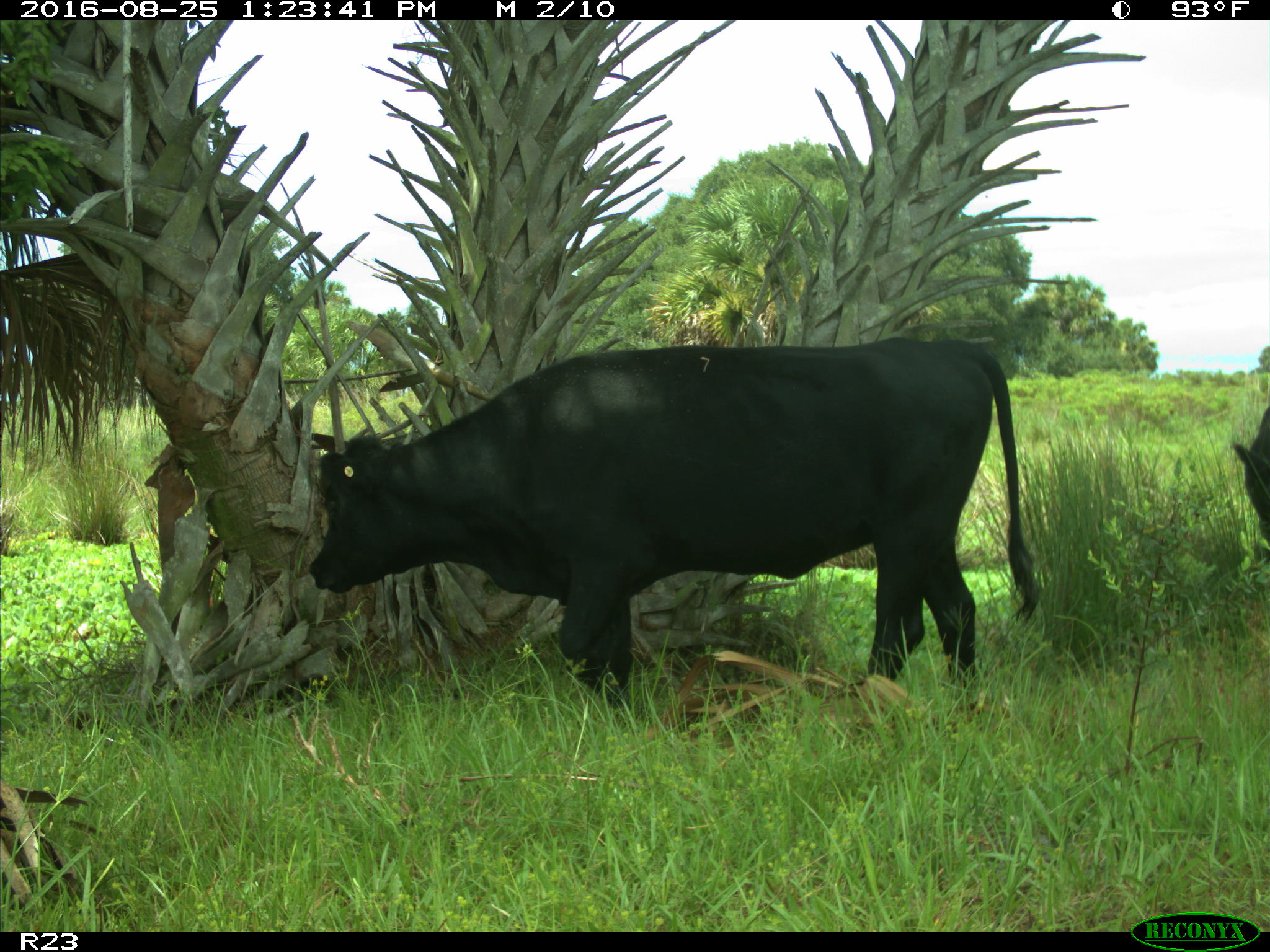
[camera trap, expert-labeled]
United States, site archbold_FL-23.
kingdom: Animalia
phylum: Chordata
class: Mammalia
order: Artiodactyla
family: Bovidae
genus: Bos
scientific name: Bos taurus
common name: domestic cow